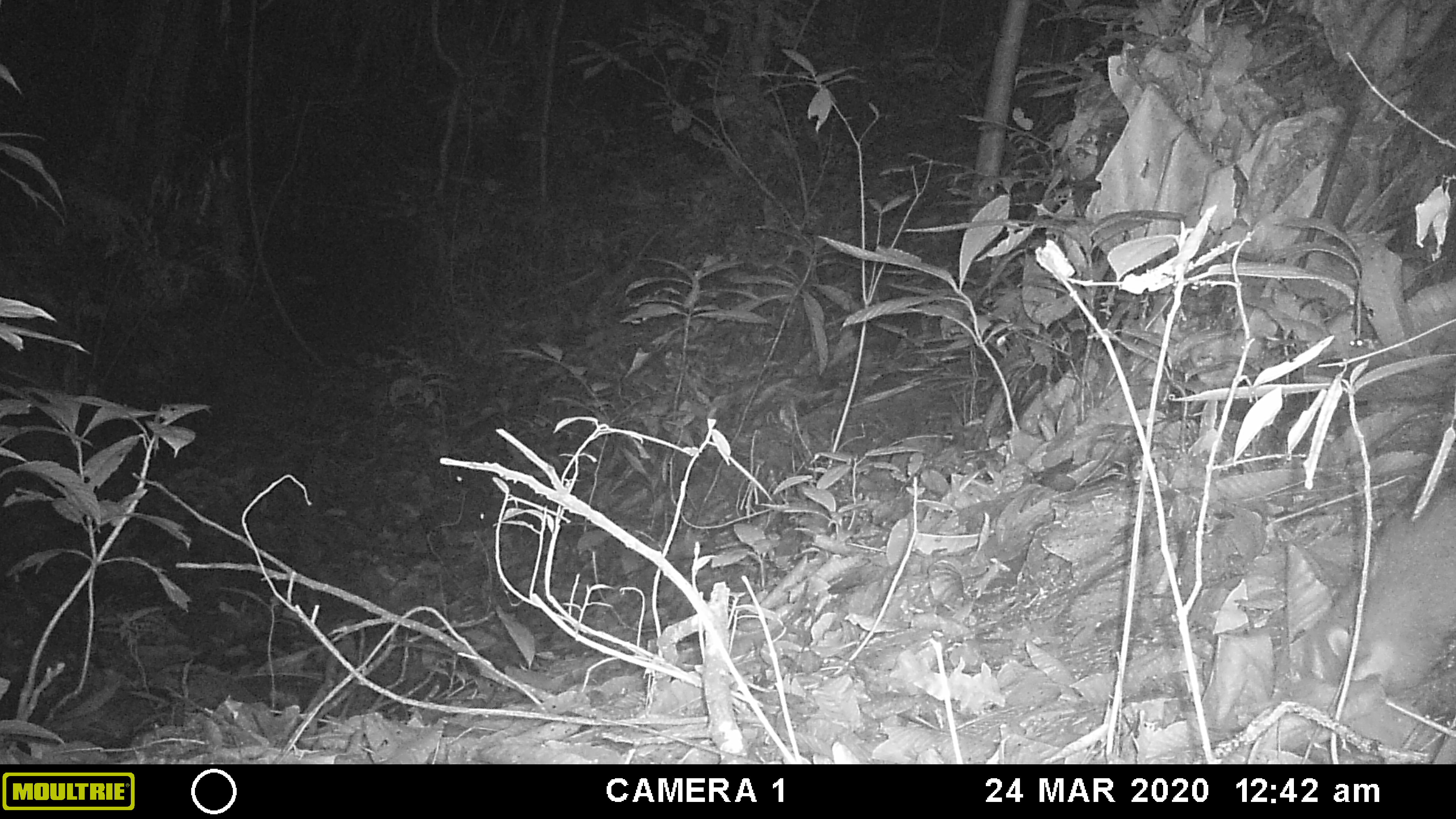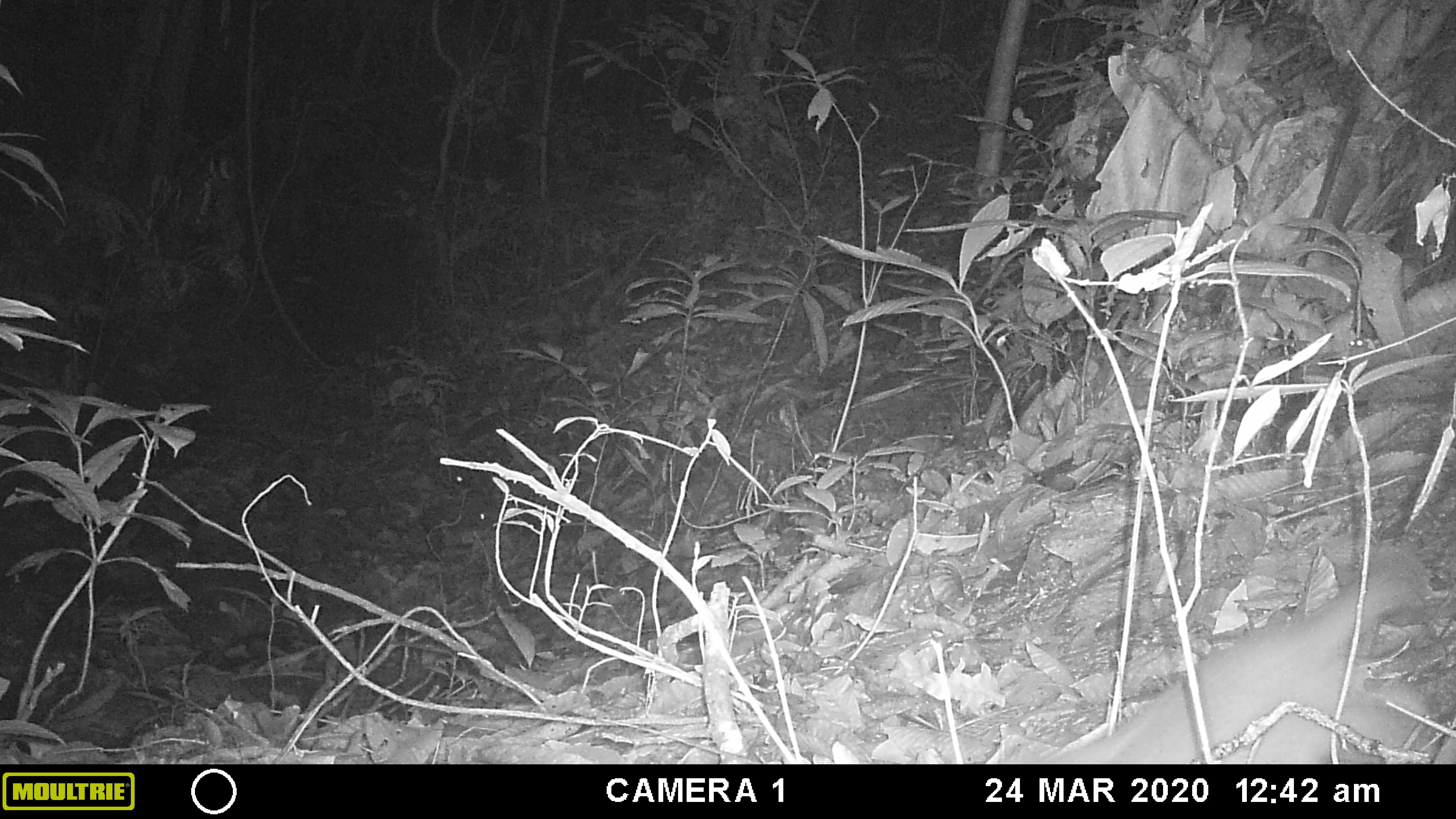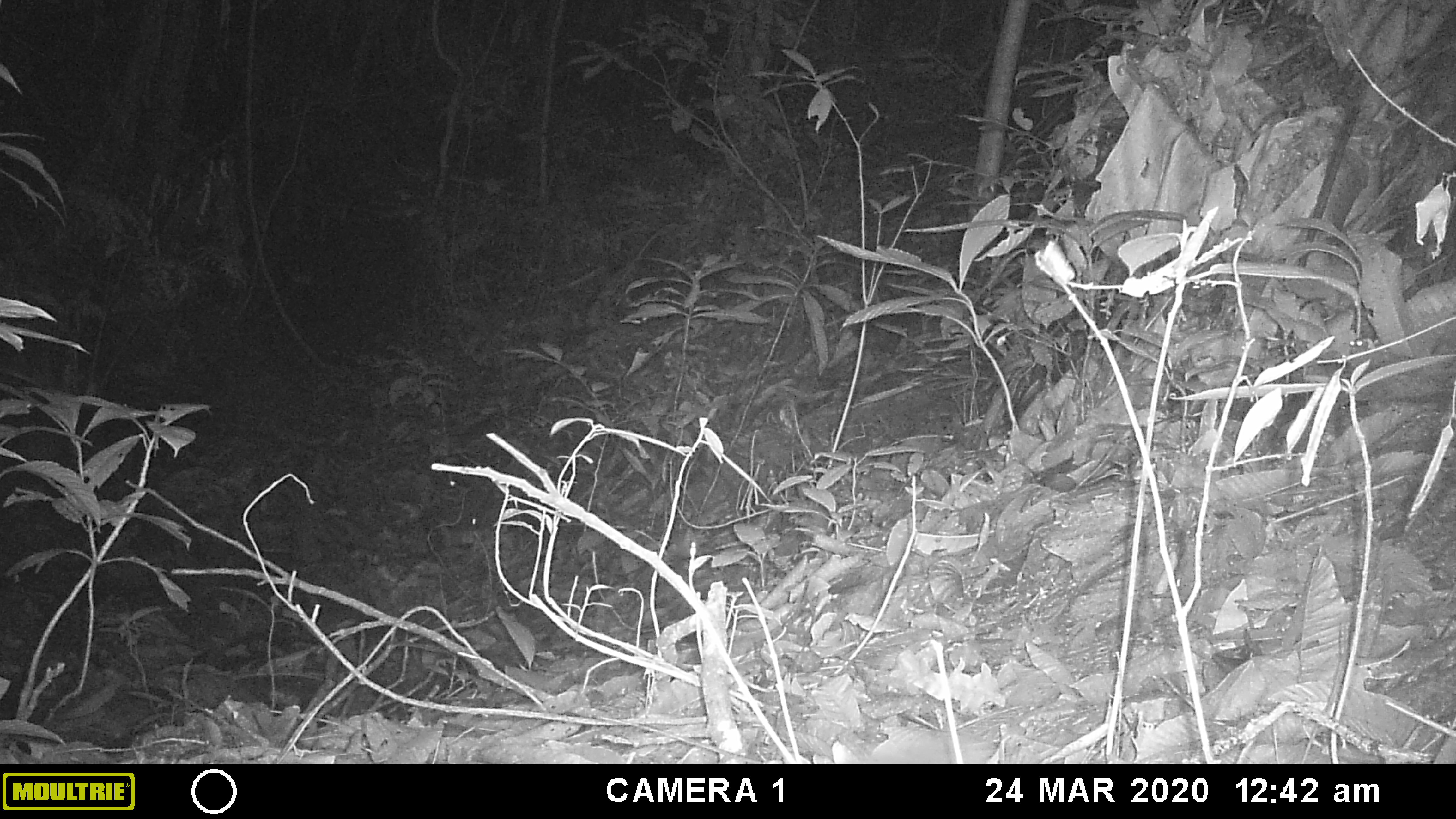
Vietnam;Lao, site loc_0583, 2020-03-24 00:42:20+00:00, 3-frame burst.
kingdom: Animalia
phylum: Chordata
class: Mammalia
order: Carnivora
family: Mustelidae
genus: Melogale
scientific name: Melogale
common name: ferret badger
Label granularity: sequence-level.